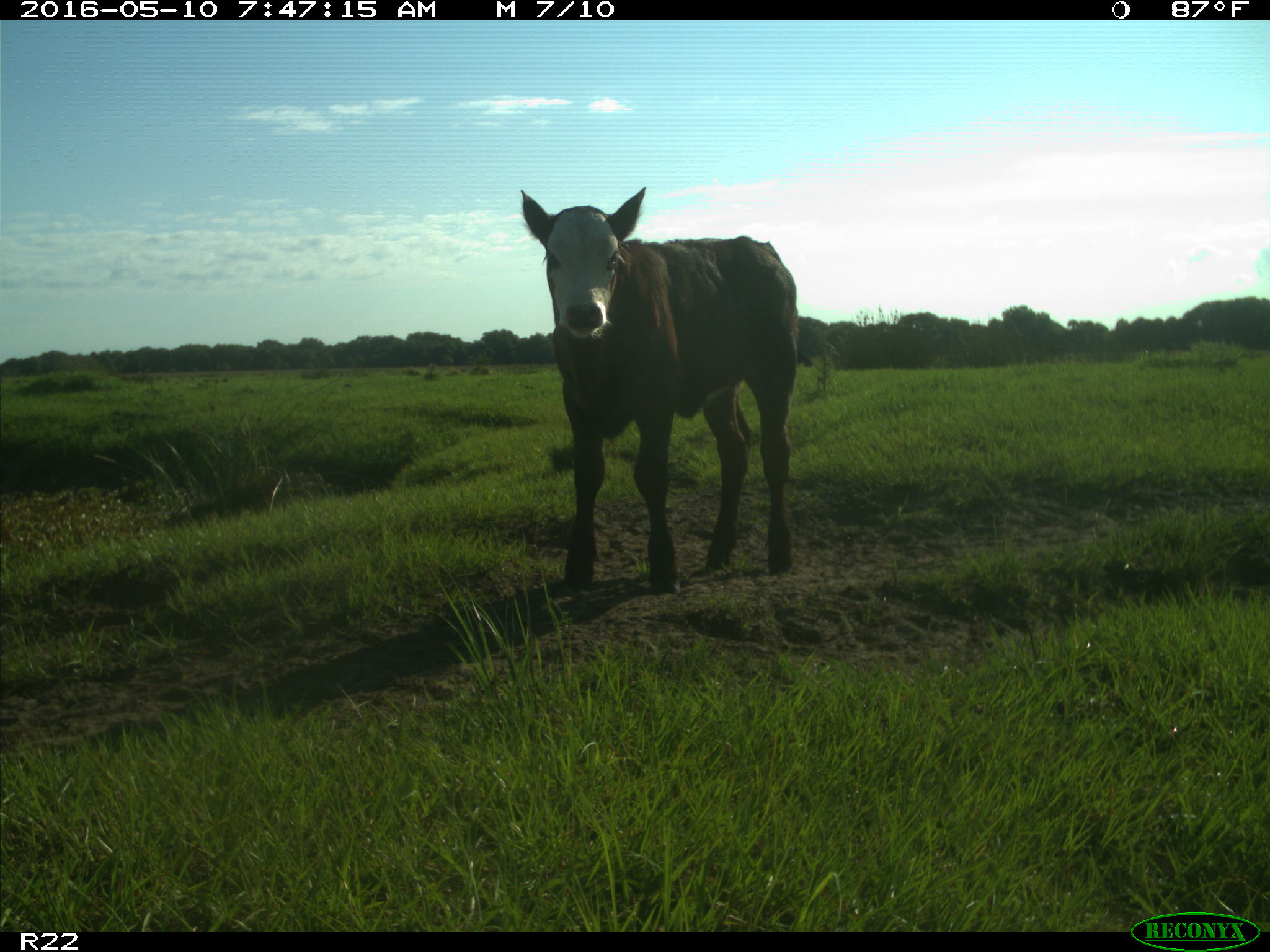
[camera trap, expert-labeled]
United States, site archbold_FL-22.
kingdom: Animalia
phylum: Chordata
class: Mammalia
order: Artiodactyla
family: Bovidae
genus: Bos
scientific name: Bos taurus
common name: domestic cow